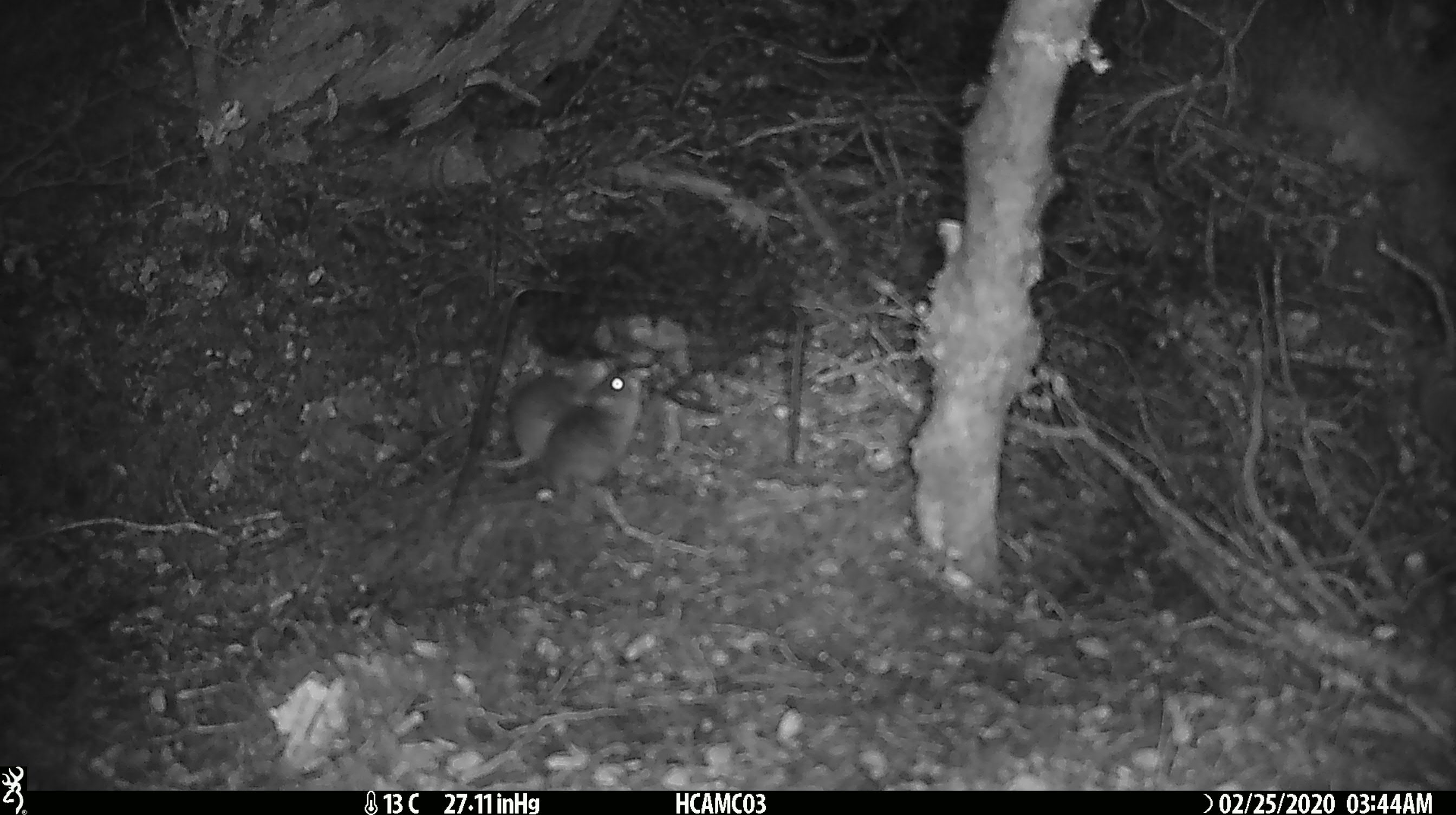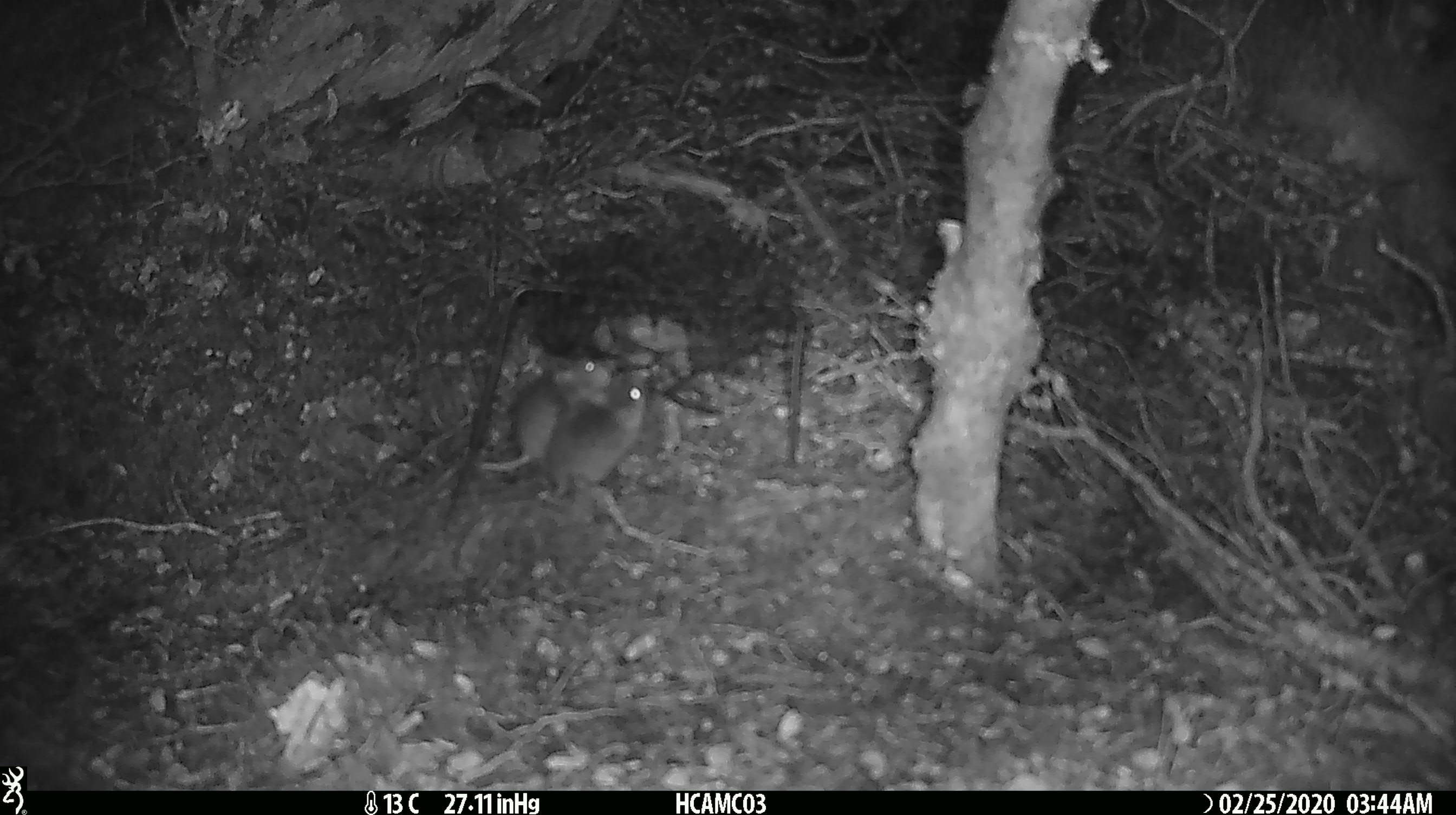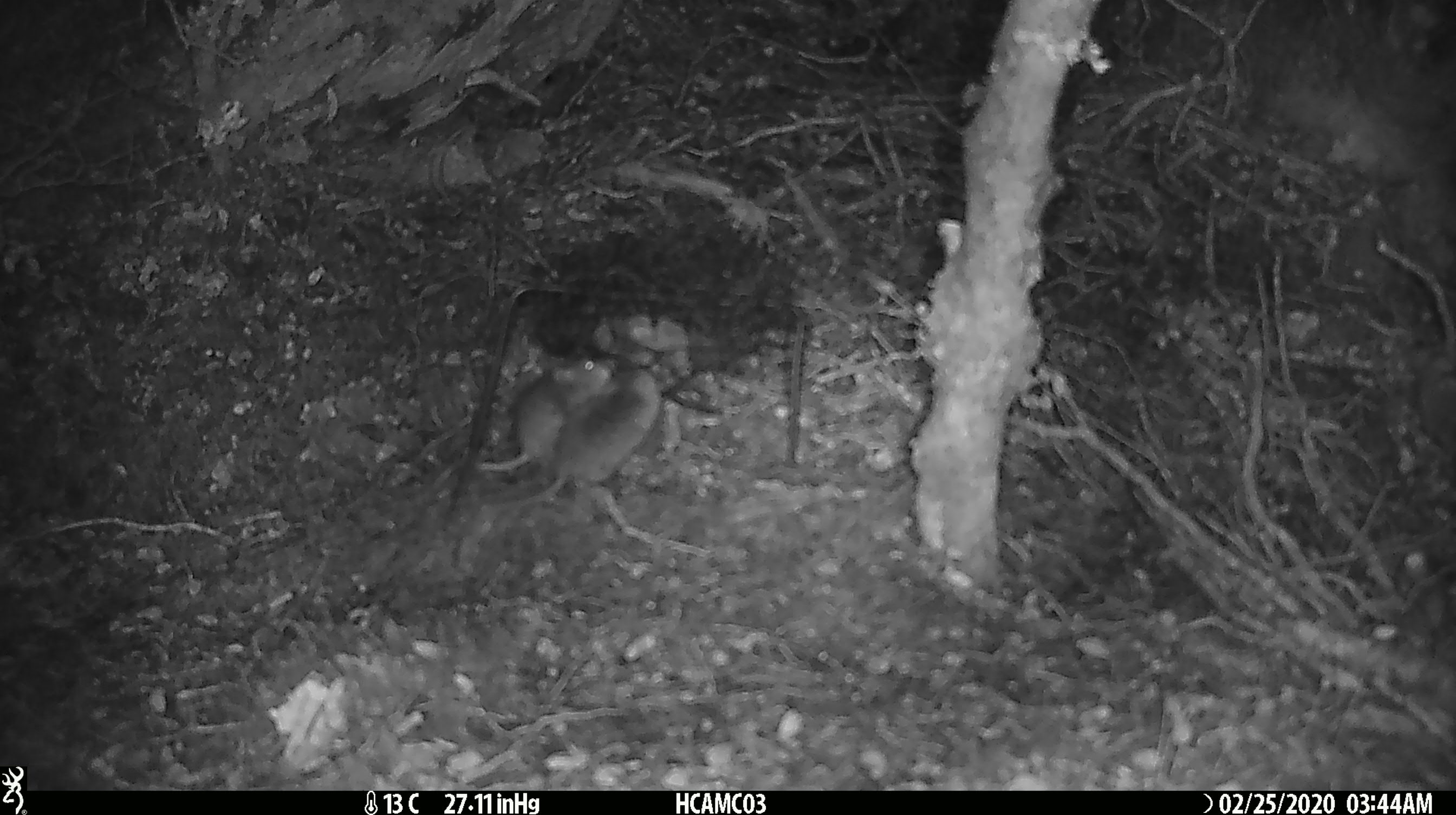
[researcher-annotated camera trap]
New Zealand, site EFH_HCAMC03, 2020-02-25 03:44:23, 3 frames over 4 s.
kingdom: Animalia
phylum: Chordata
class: Mammalia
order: Rodentia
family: Muridae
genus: Mus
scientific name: Mus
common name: mouse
Mouse (Mus).